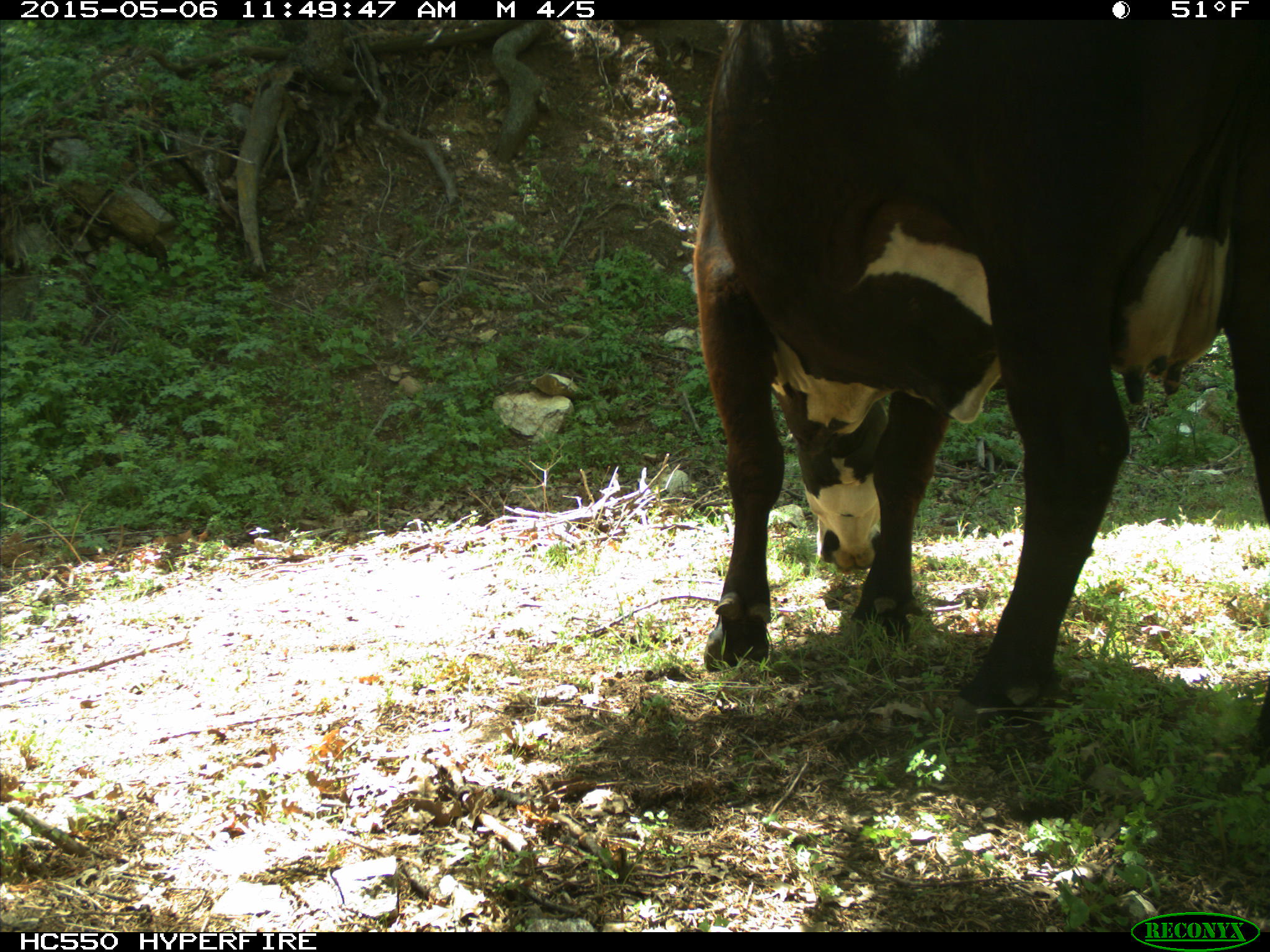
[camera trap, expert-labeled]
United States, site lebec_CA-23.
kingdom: Animalia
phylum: Chordata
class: Mammalia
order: Artiodactyla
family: Bovidae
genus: Bos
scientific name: Bos taurus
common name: domestic cow